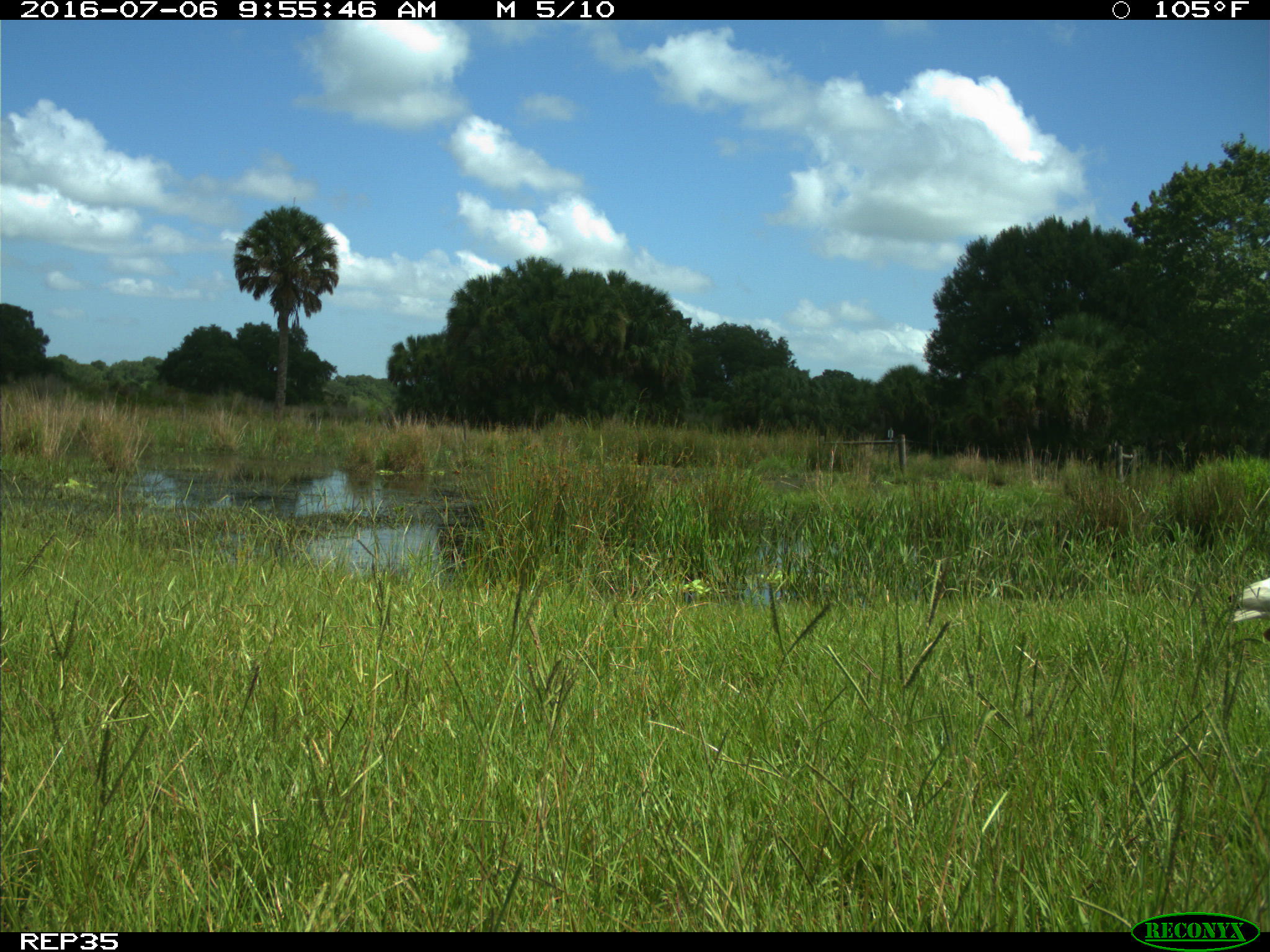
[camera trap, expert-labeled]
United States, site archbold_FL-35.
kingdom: Animalia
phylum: Chordata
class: Aves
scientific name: Aves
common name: birds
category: unidentified bird